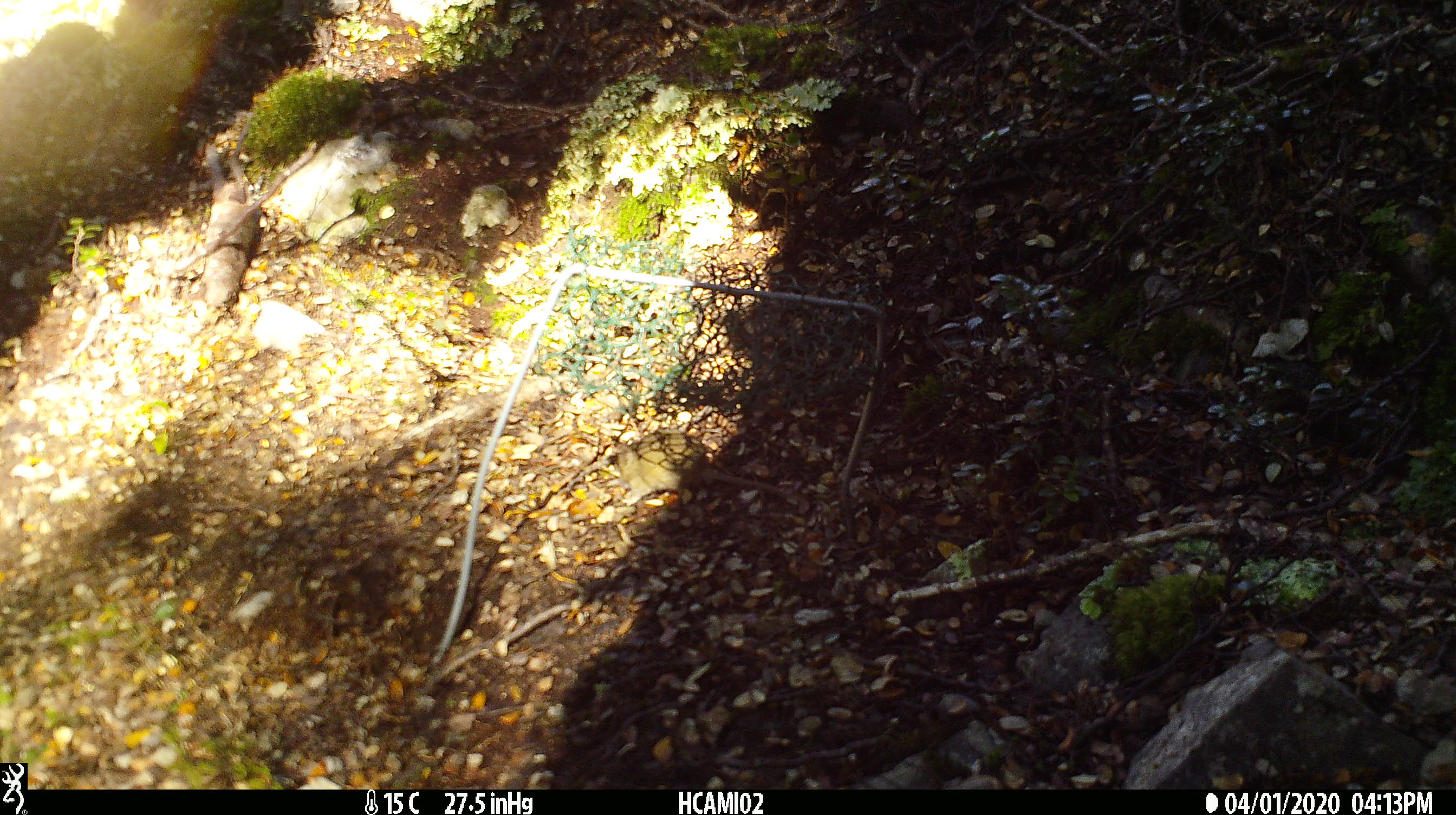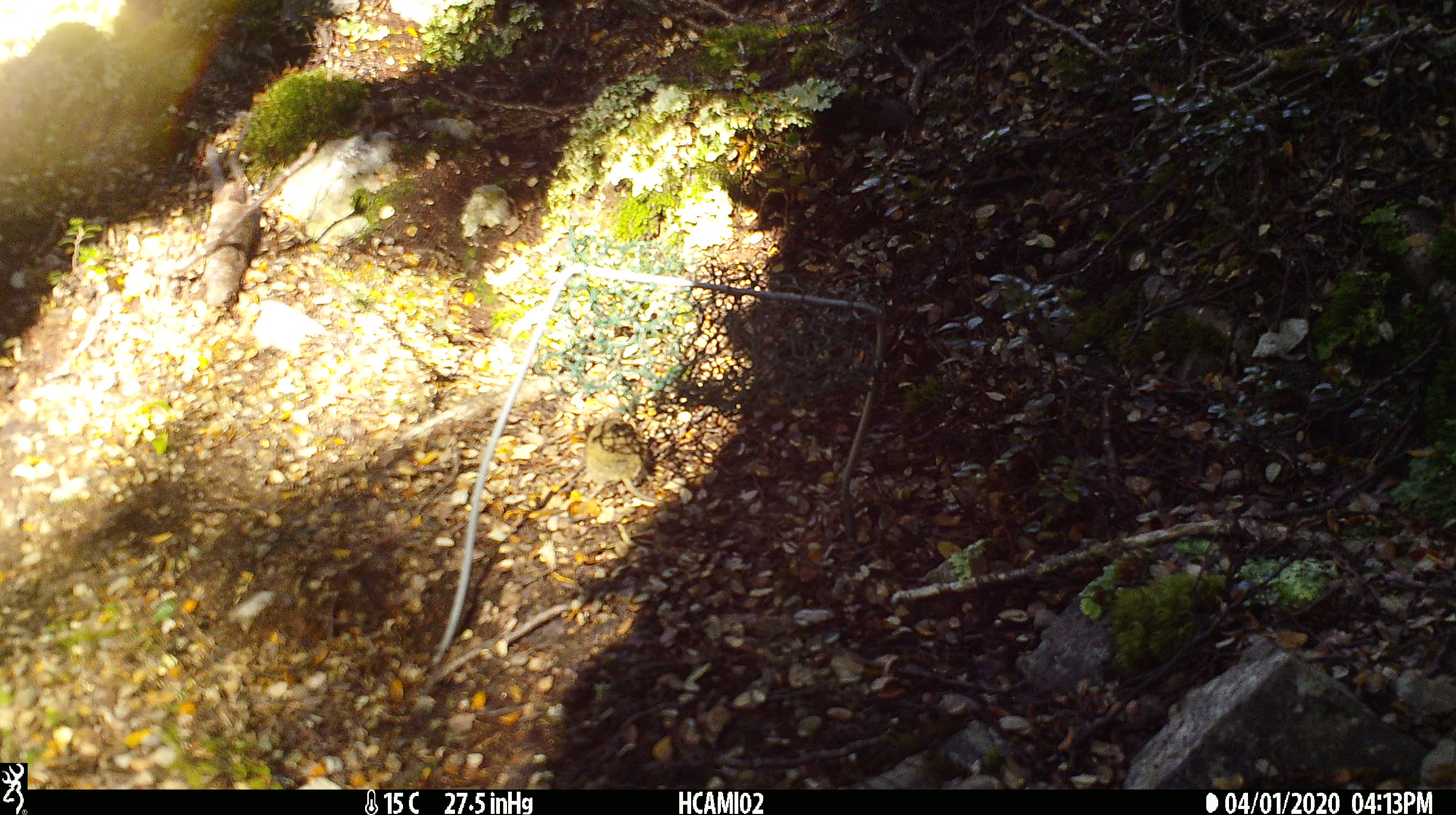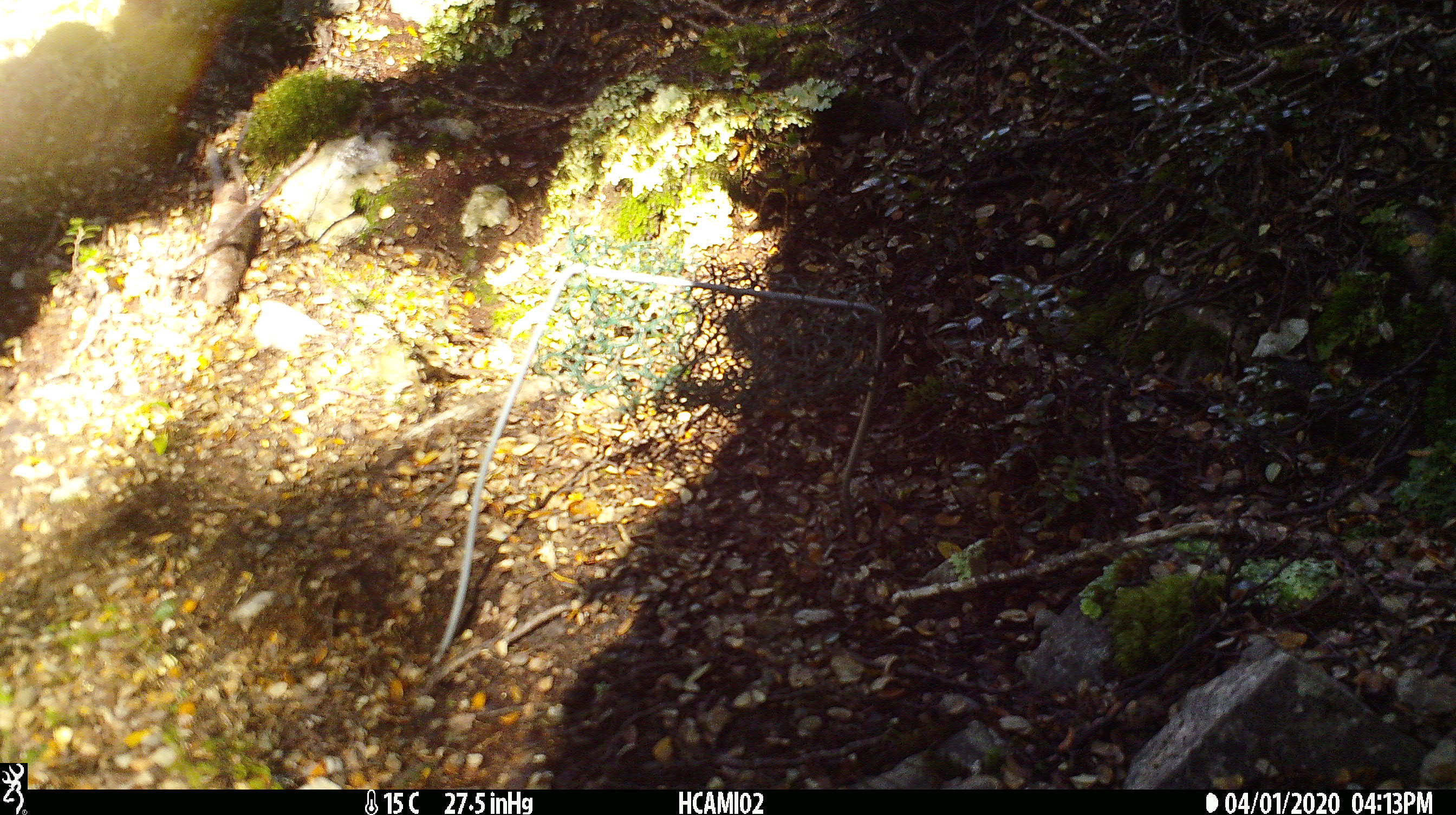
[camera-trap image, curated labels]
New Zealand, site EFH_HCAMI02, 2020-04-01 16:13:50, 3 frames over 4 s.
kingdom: Animalia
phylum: Chordata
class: Mammalia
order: Rodentia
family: Muridae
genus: Mus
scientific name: Mus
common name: mouse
Mouse (Mus).